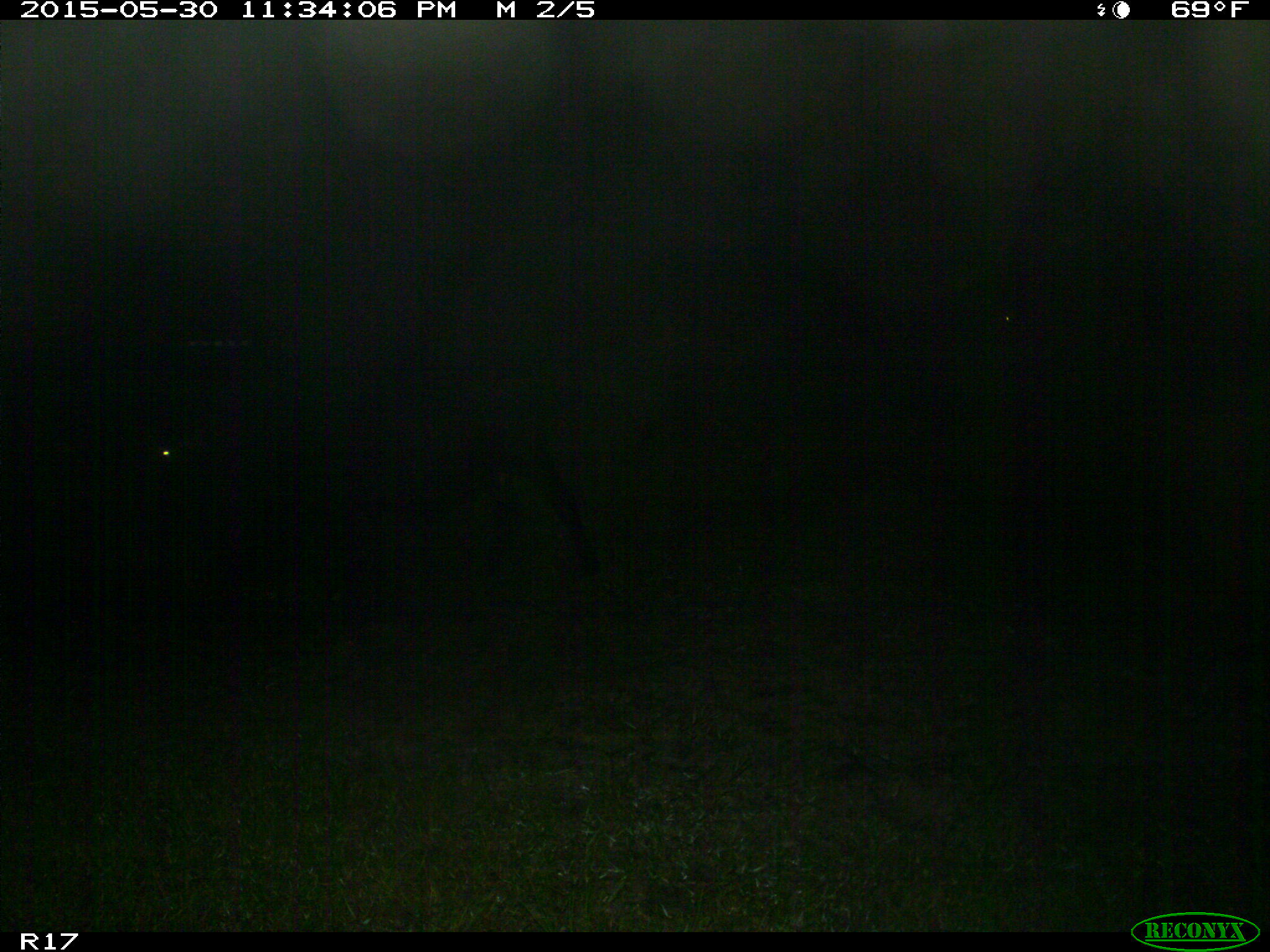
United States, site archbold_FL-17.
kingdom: Animalia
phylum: Chordata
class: Mammalia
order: Artiodactyla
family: Bovidae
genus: Bos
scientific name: Bos taurus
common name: domestic cow